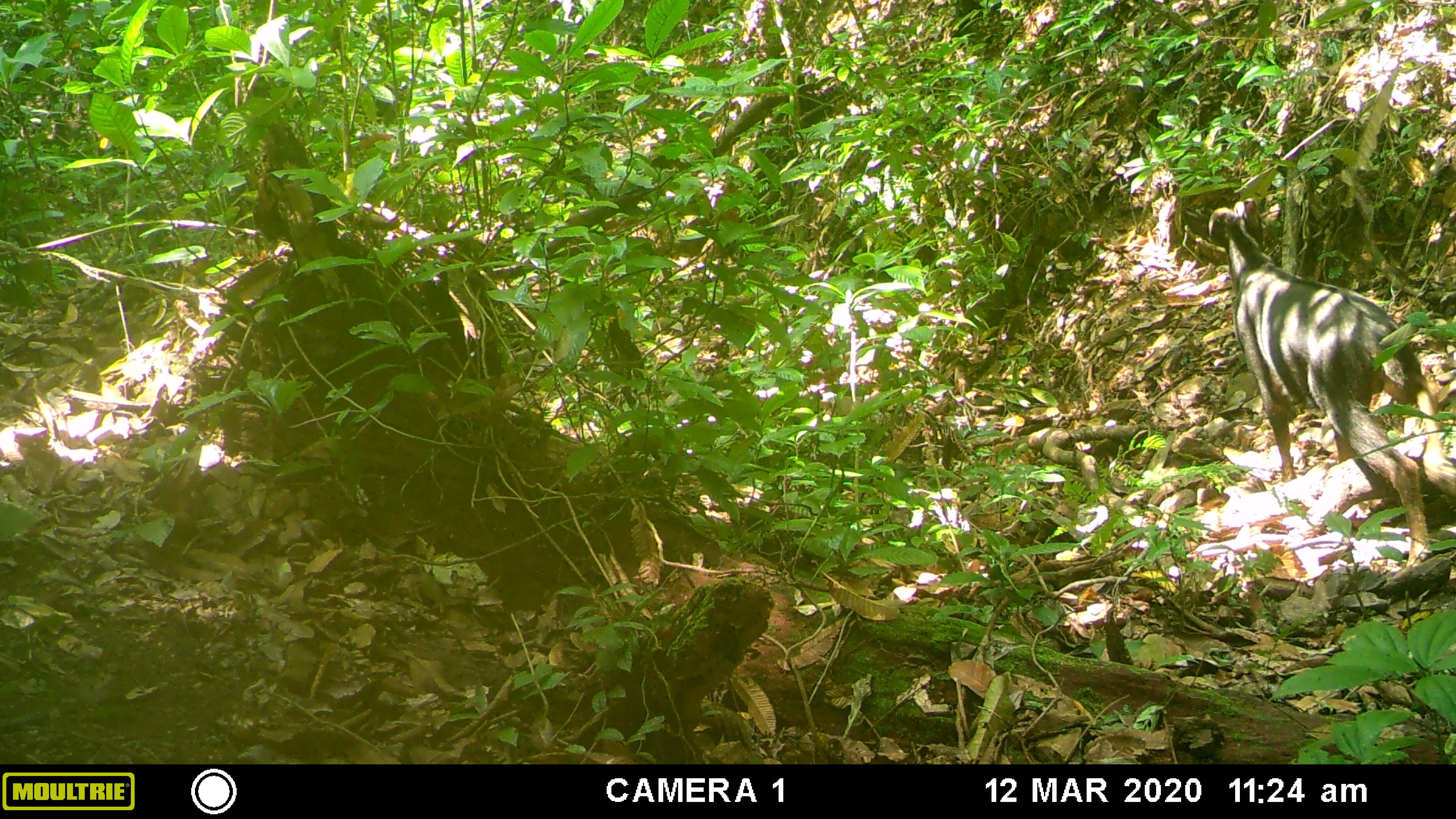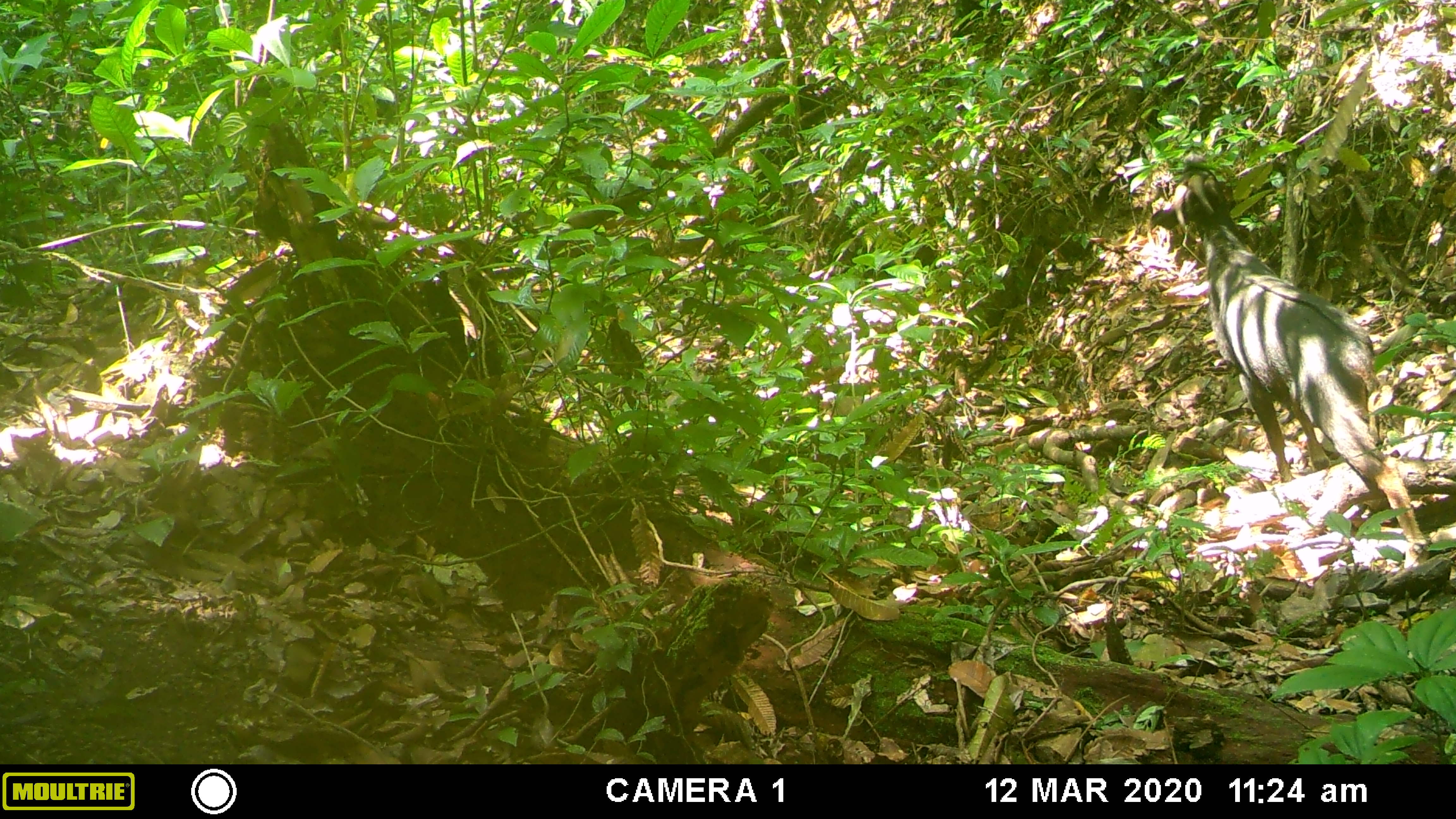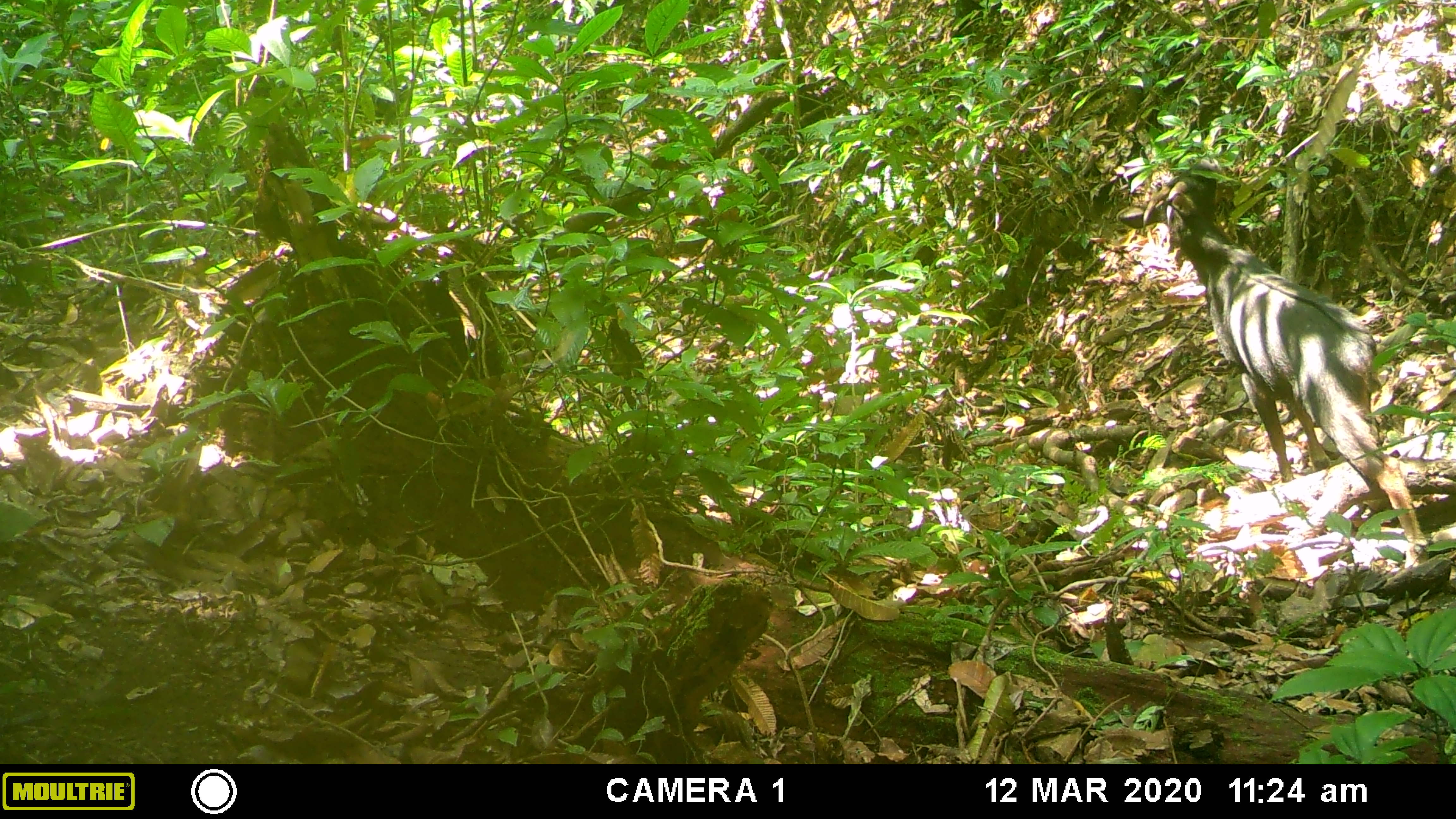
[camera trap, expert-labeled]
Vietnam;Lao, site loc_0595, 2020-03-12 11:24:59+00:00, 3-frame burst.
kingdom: Animalia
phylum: Chordata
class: Mammalia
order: Artiodactyla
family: Bovidae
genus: Capricornis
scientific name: Capricornis sumatraensis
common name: chinese serow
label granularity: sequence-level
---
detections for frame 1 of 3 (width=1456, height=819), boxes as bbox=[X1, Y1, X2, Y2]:
chinese serow: bbox=[1208, 197, 1456, 569]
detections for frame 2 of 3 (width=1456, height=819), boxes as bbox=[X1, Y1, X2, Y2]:
chinese serow: bbox=[1148, 158, 1426, 571]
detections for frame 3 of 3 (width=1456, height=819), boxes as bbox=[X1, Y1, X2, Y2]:
chinese serow: bbox=[1116, 158, 1427, 569]